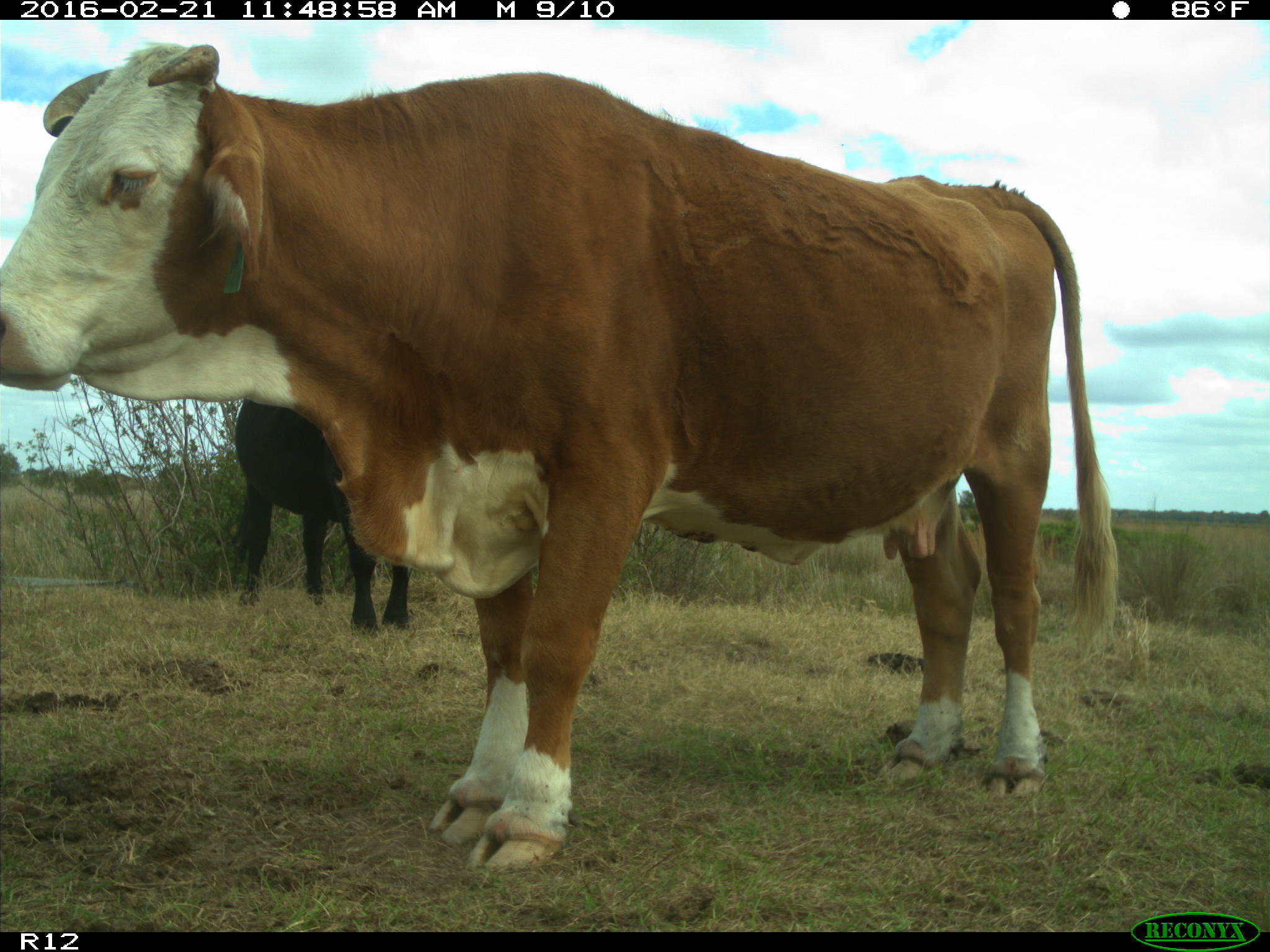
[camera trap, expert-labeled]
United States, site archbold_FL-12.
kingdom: Animalia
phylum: Chordata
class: Mammalia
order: Artiodactyla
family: Bovidae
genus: Bos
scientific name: Bos taurus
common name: domestic cow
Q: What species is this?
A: Bos taurus (domestic cow).